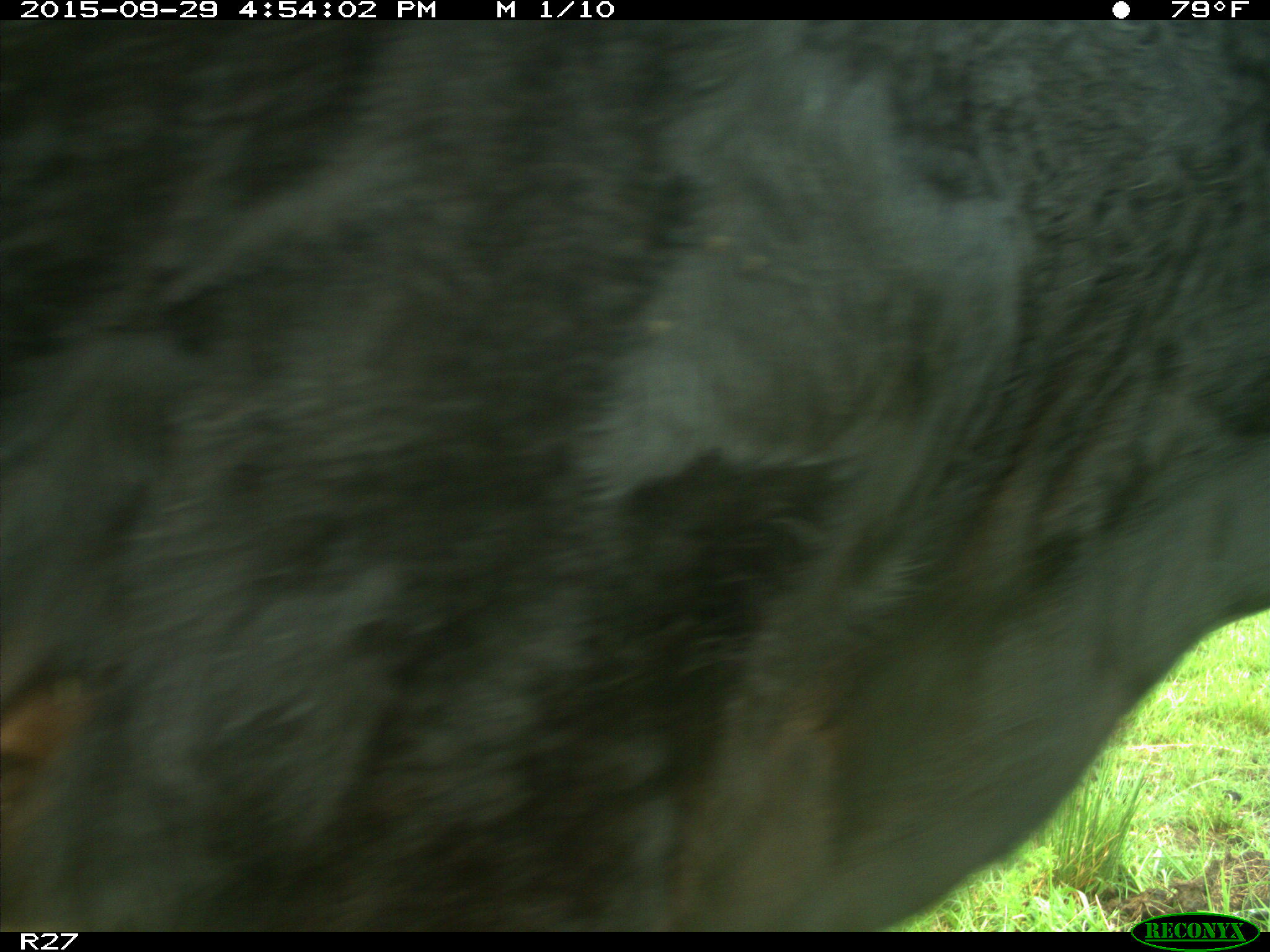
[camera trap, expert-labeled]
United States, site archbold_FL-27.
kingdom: Animalia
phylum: Chordata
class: Mammalia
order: Artiodactyla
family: Bovidae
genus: Bos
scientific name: Bos taurus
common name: domestic cow